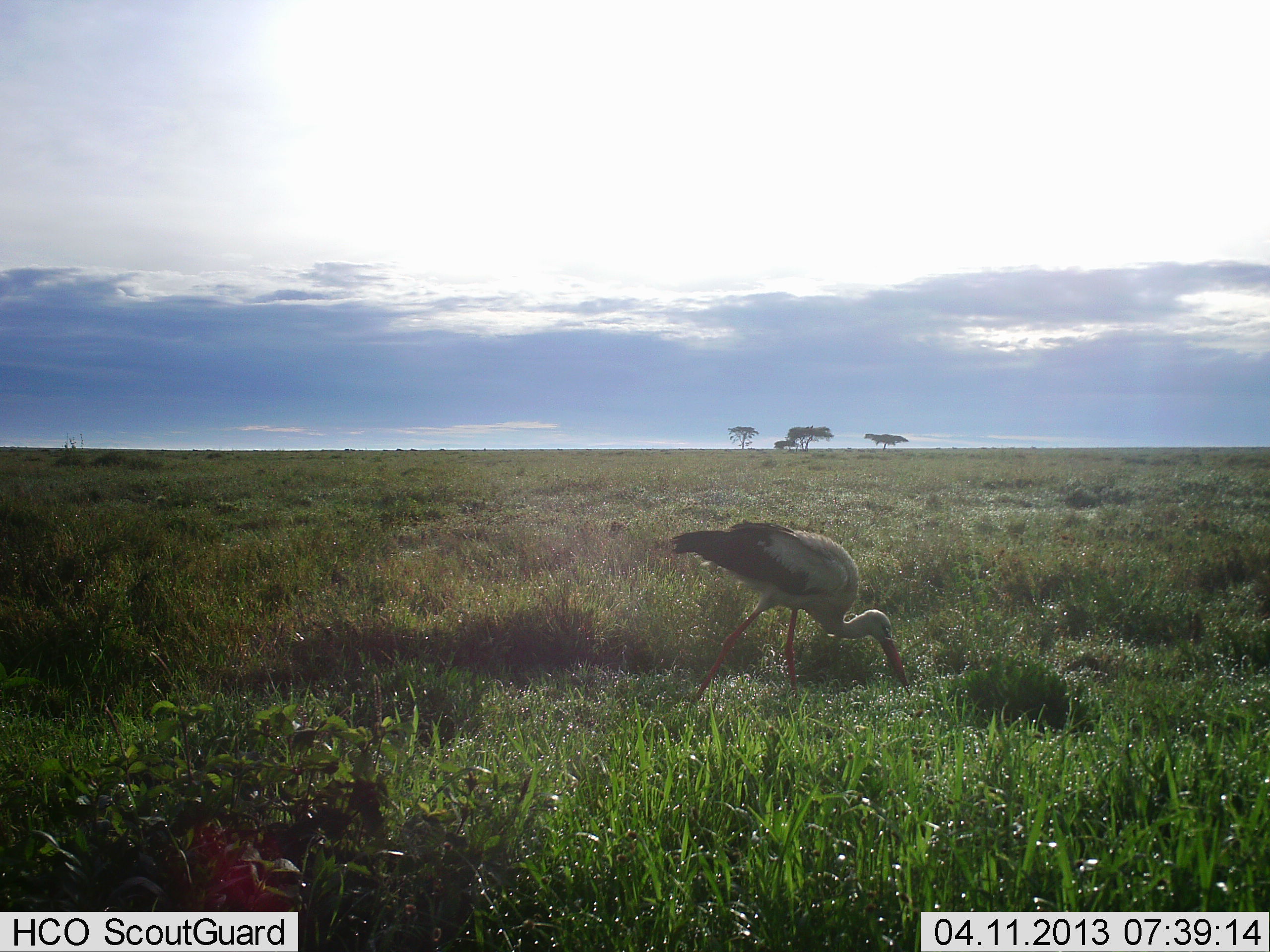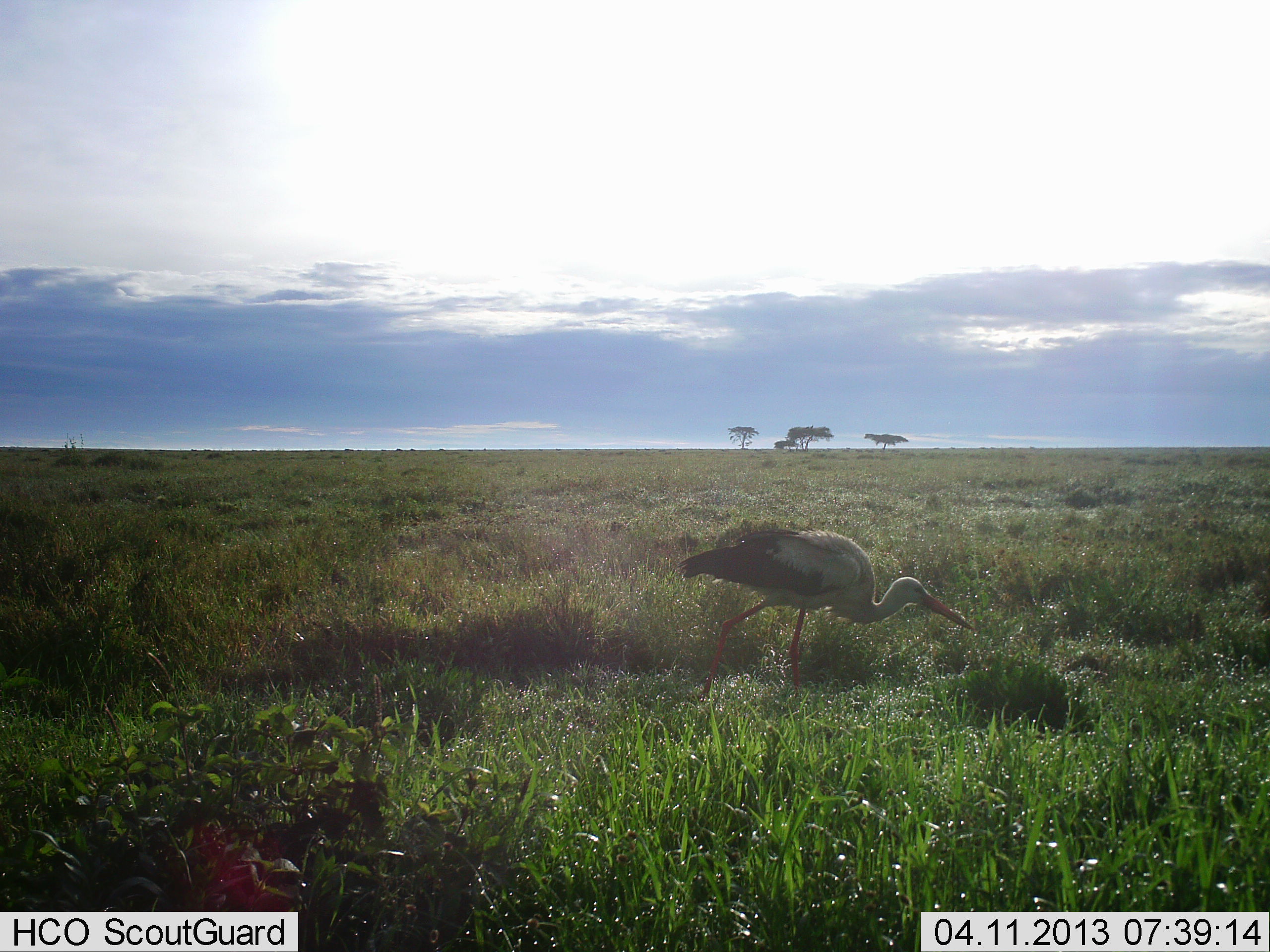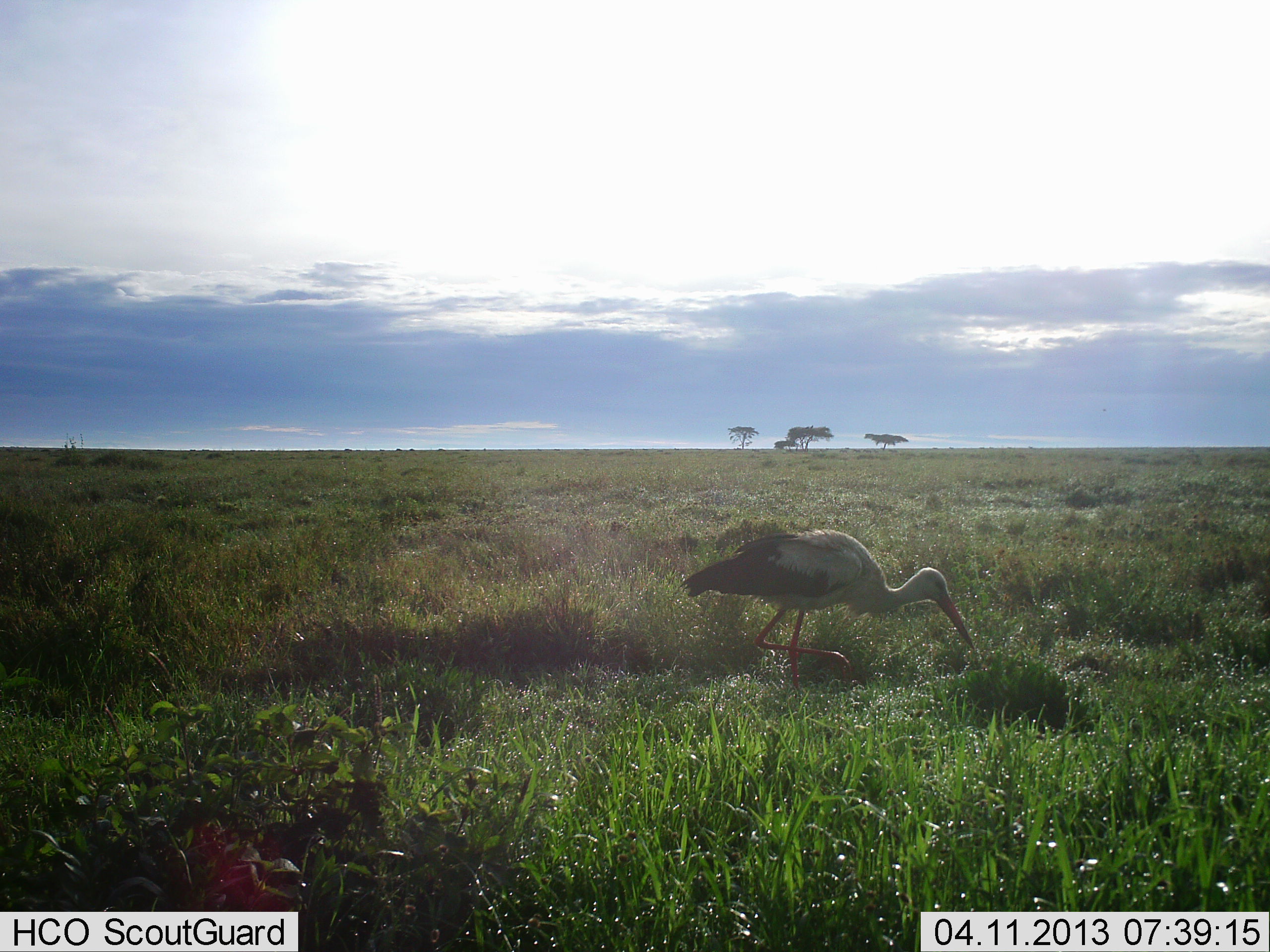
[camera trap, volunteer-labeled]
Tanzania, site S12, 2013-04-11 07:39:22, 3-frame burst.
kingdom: Animalia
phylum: Chordata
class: Aves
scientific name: Aves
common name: bird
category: otherbird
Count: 1.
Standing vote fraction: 21%.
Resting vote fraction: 0%.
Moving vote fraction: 58%.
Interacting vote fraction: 0%.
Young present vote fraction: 0%.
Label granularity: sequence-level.